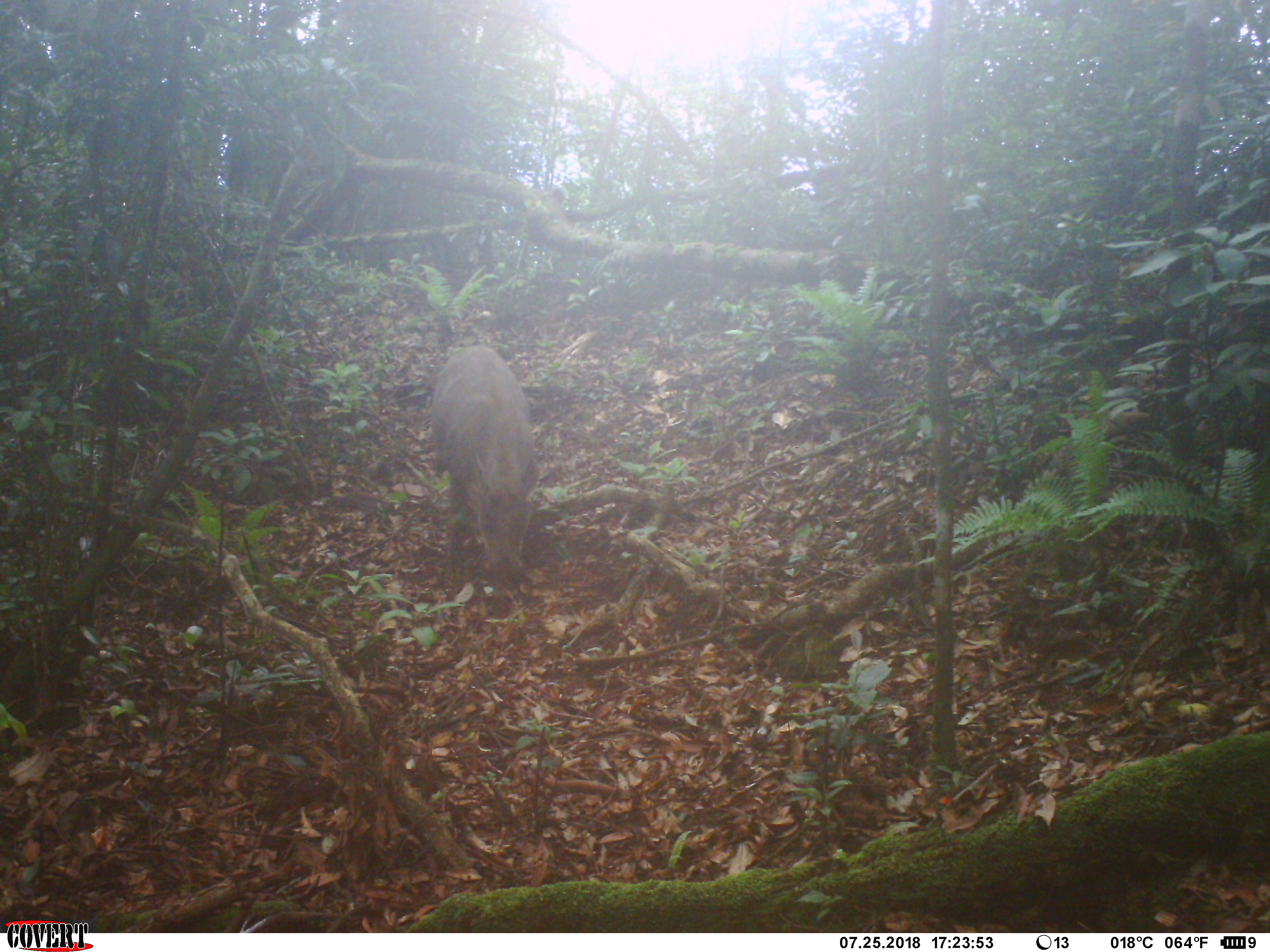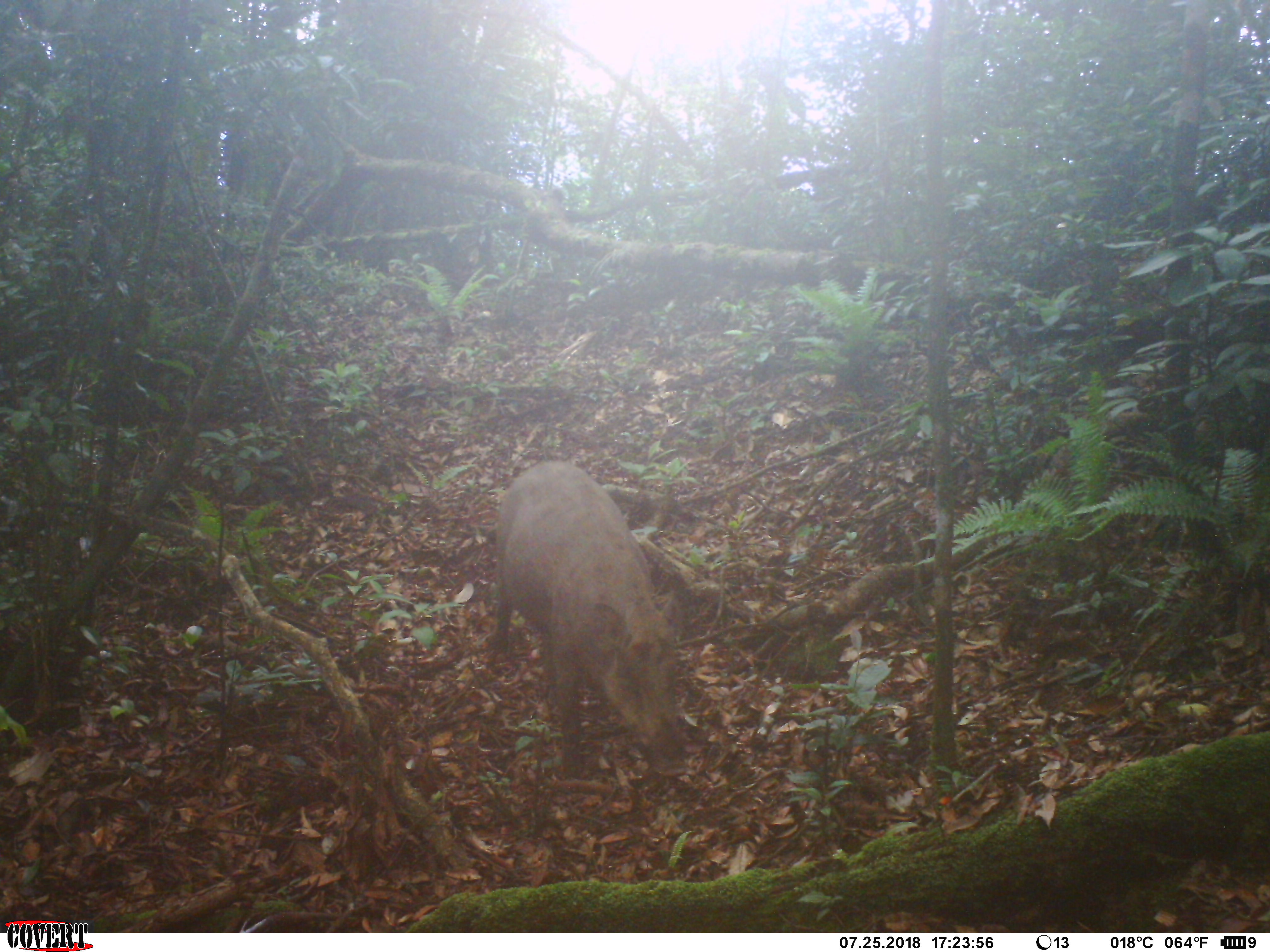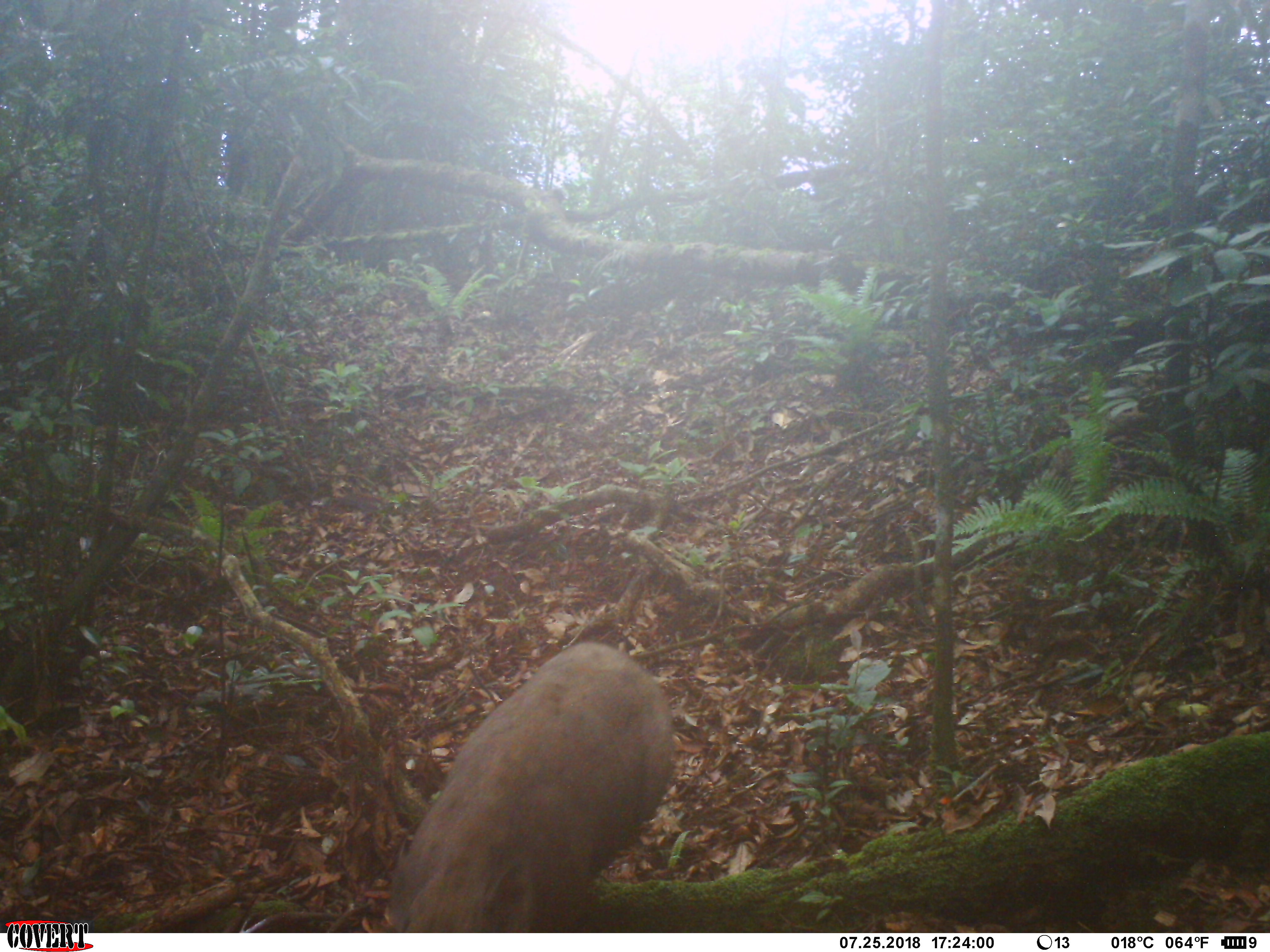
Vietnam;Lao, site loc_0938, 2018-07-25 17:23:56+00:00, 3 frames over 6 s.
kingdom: Animalia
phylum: Chordata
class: Mammalia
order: Artiodactyla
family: Suidae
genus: Sus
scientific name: Sus scrofa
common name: eurasian wild pig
Eurasian wild pig (Sus scrofa). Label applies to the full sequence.